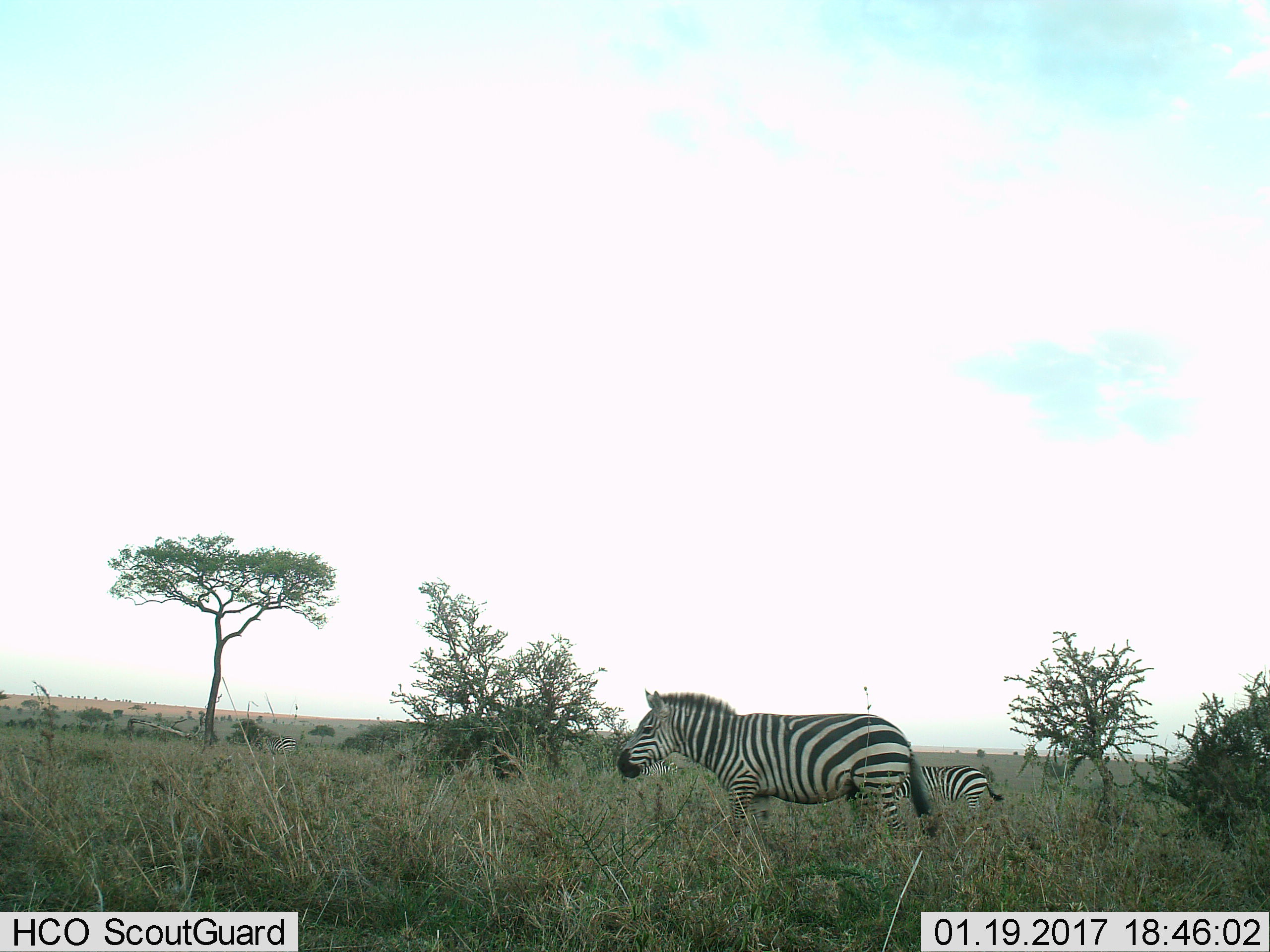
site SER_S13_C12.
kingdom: Animalia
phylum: Chordata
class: Mammalia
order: Perissodactyla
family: Equidae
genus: Equus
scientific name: Equus quagga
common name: plains zebra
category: zebraplains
Zebraplains (plains zebra) (Equus quagga), count 2. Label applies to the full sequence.